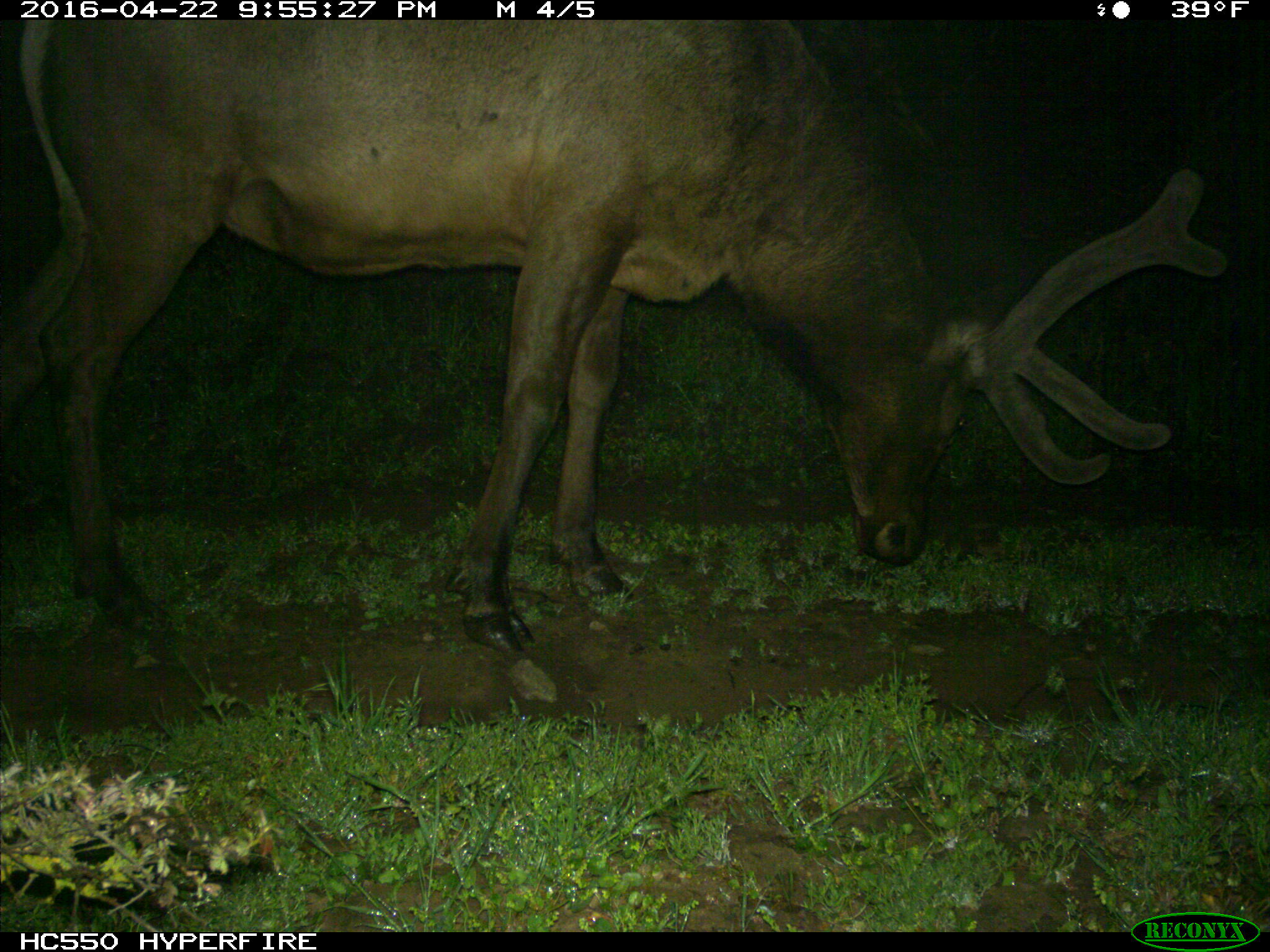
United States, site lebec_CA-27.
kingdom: Animalia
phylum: Chordata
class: Mammalia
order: Artiodactyla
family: Cervidae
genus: Cervus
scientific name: Cervus canadensis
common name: elk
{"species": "Cervus canadensis (elk)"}